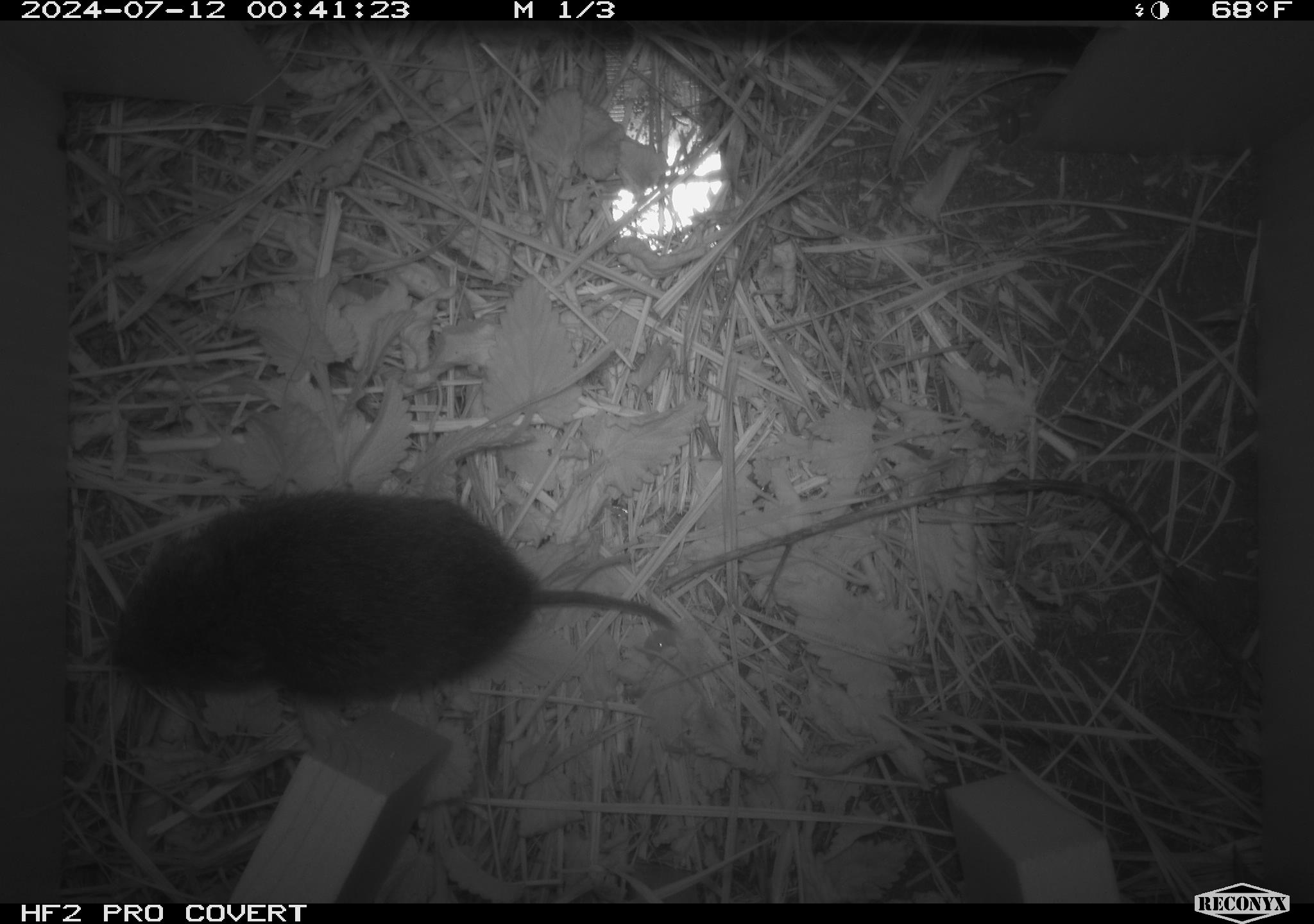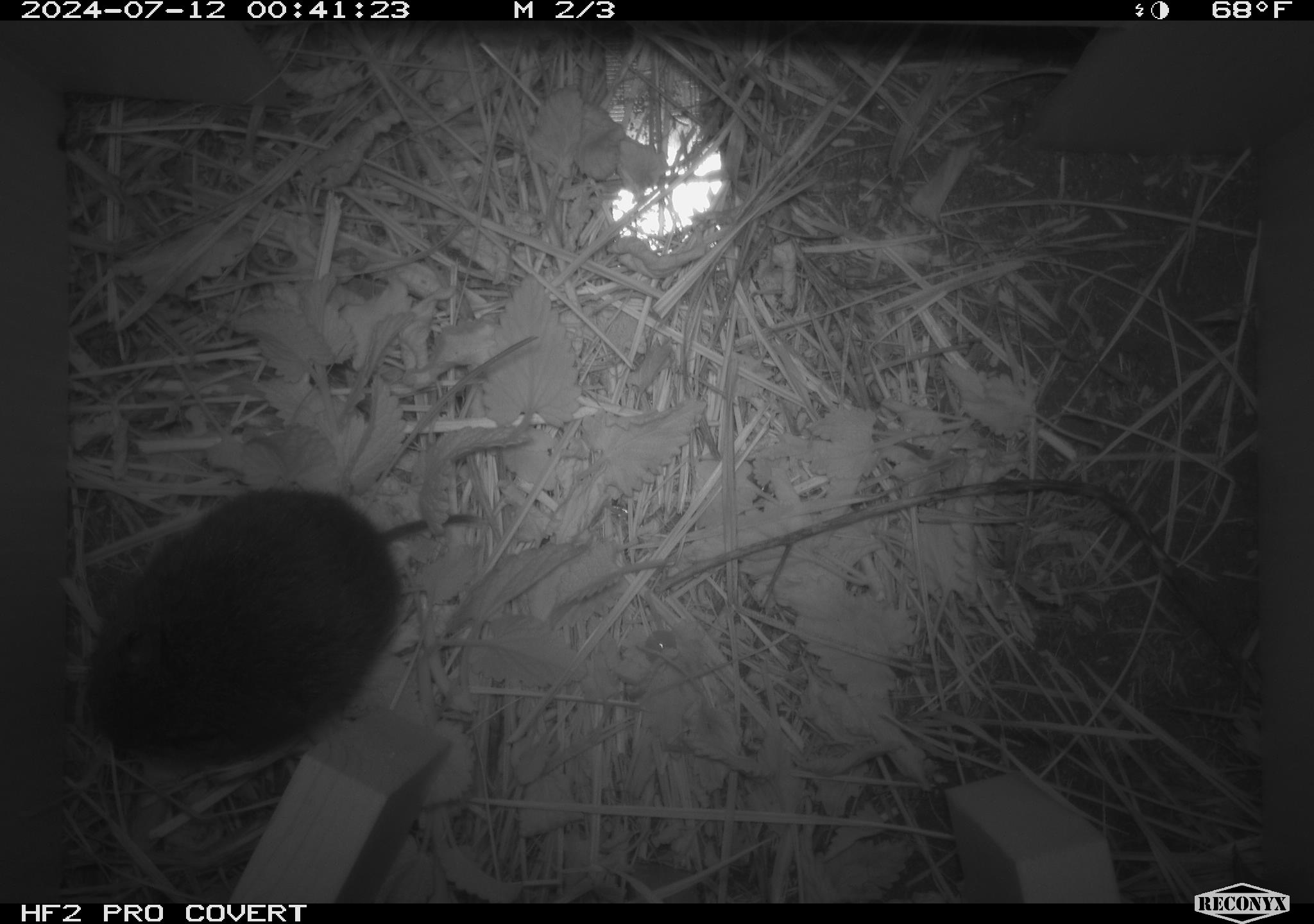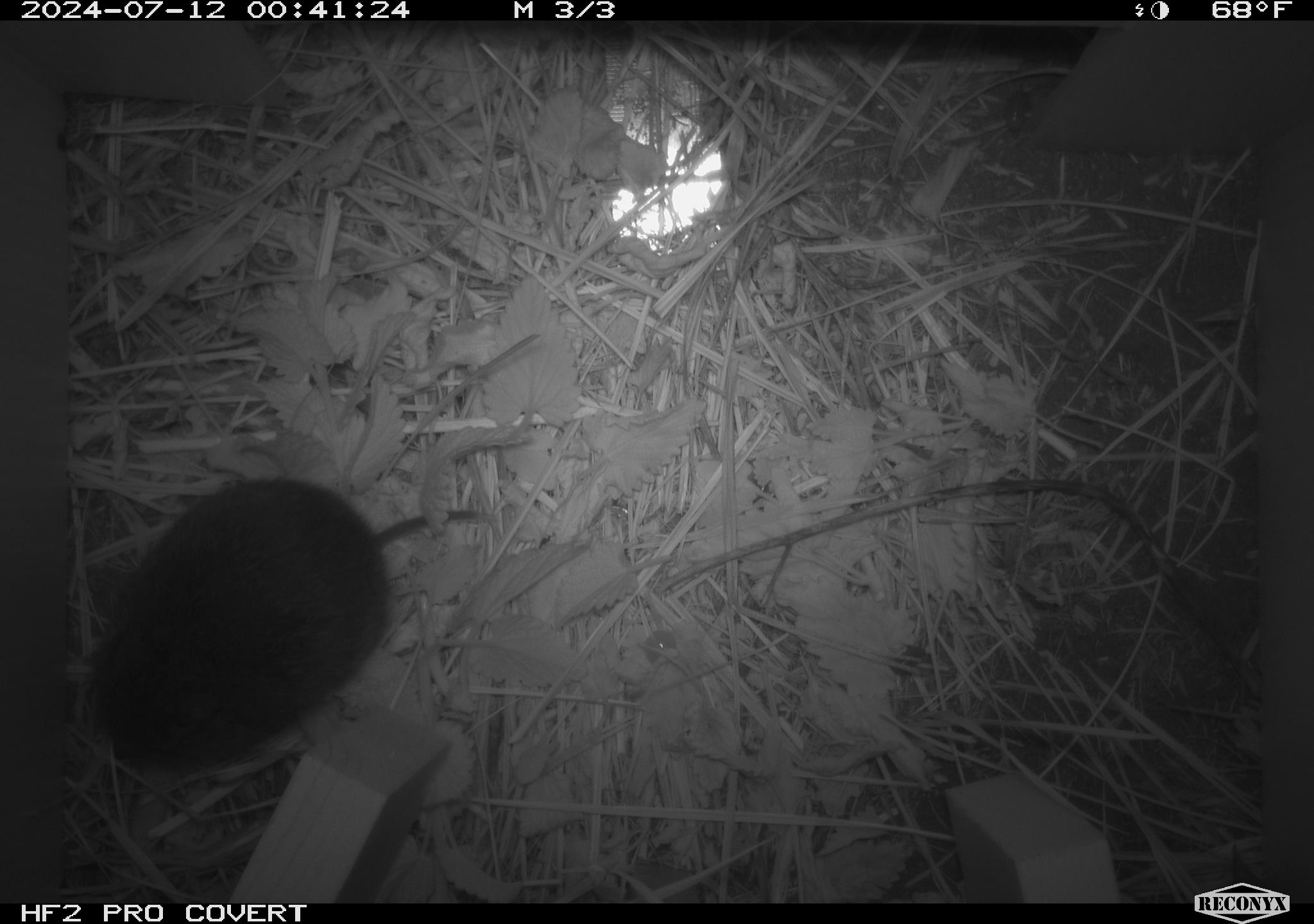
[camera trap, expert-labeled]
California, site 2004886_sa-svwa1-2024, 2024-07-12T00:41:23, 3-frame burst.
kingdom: Animalia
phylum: Chordata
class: Mammalia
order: Rodentia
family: Cricetidae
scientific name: Arvicolinae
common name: voles, lemmings, and muskrats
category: arvicolinae subfamily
Arvicolinae subfamily (voles, lemmings, and muskrats) (Arvicolinae).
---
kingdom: Animalia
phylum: Arthropoda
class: Malacostraca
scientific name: Malacostraca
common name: amphipods, crabs, isopods, krill, lobsters and shrimps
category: malacostracan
Malacostracan (amphipods, crabs, isopods, krill, lobsters and shrimps) (Malacostraca).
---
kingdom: Animalia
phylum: Arthropoda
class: Insecta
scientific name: Insecta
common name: insect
Insect (Insecta).